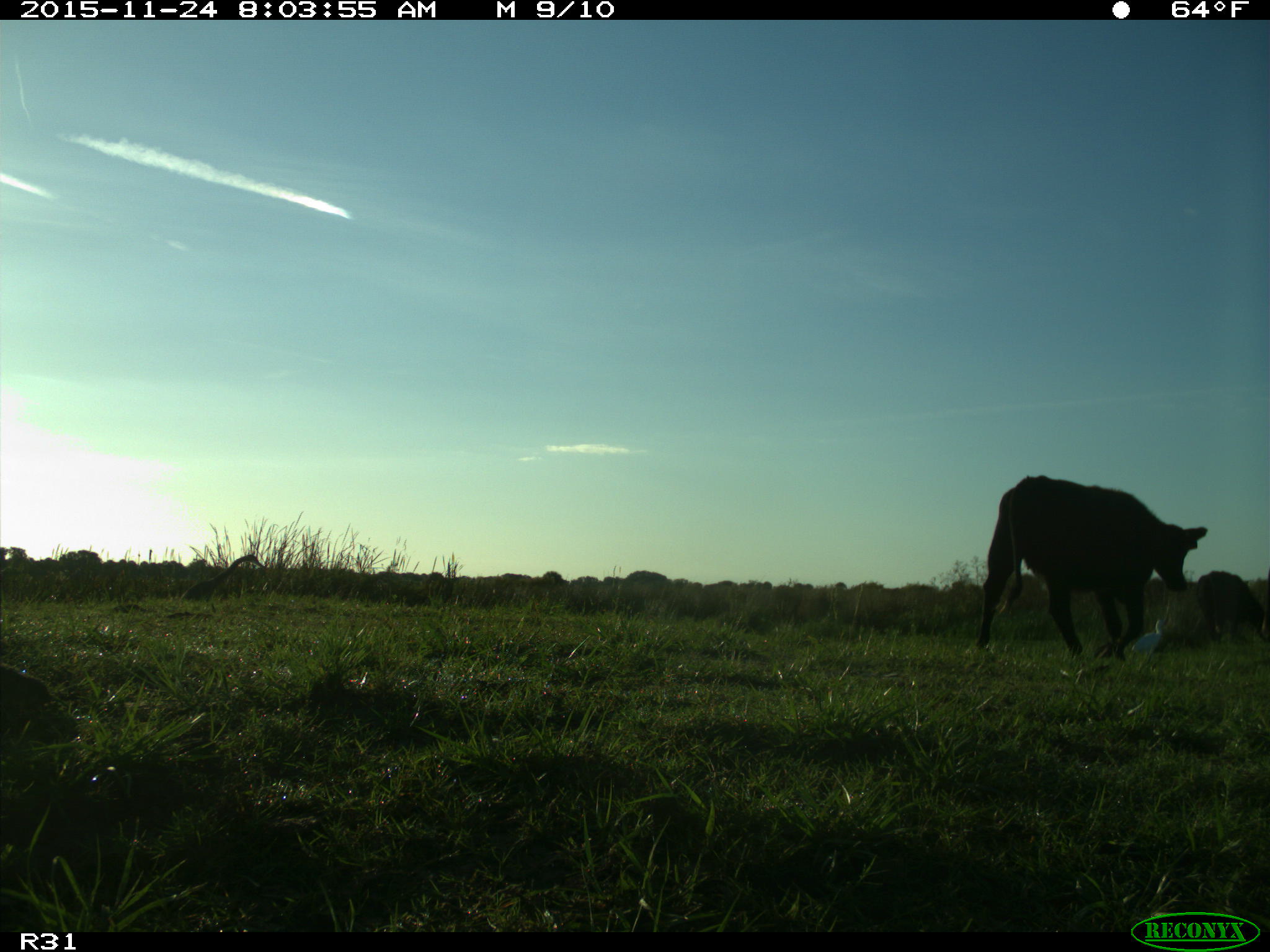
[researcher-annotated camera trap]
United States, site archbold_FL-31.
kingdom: Animalia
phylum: Chordata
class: Mammalia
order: Artiodactyla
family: Bovidae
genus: Bos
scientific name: Bos taurus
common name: domestic cow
Bos taurus (domestic cow).